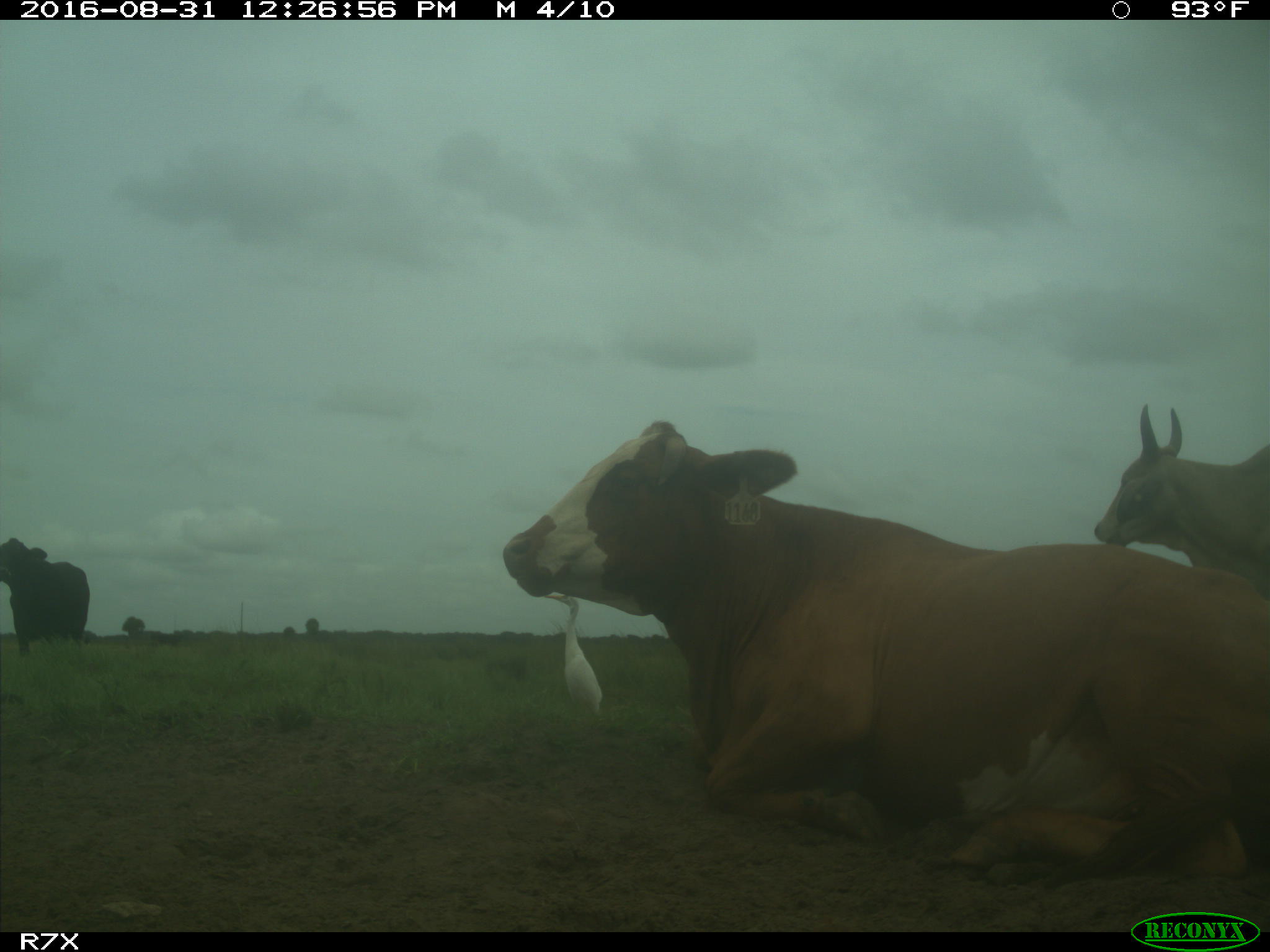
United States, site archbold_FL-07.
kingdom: Animalia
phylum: Chordata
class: Mammalia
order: Artiodactyla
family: Bovidae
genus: Bos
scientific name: Bos taurus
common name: domestic cow